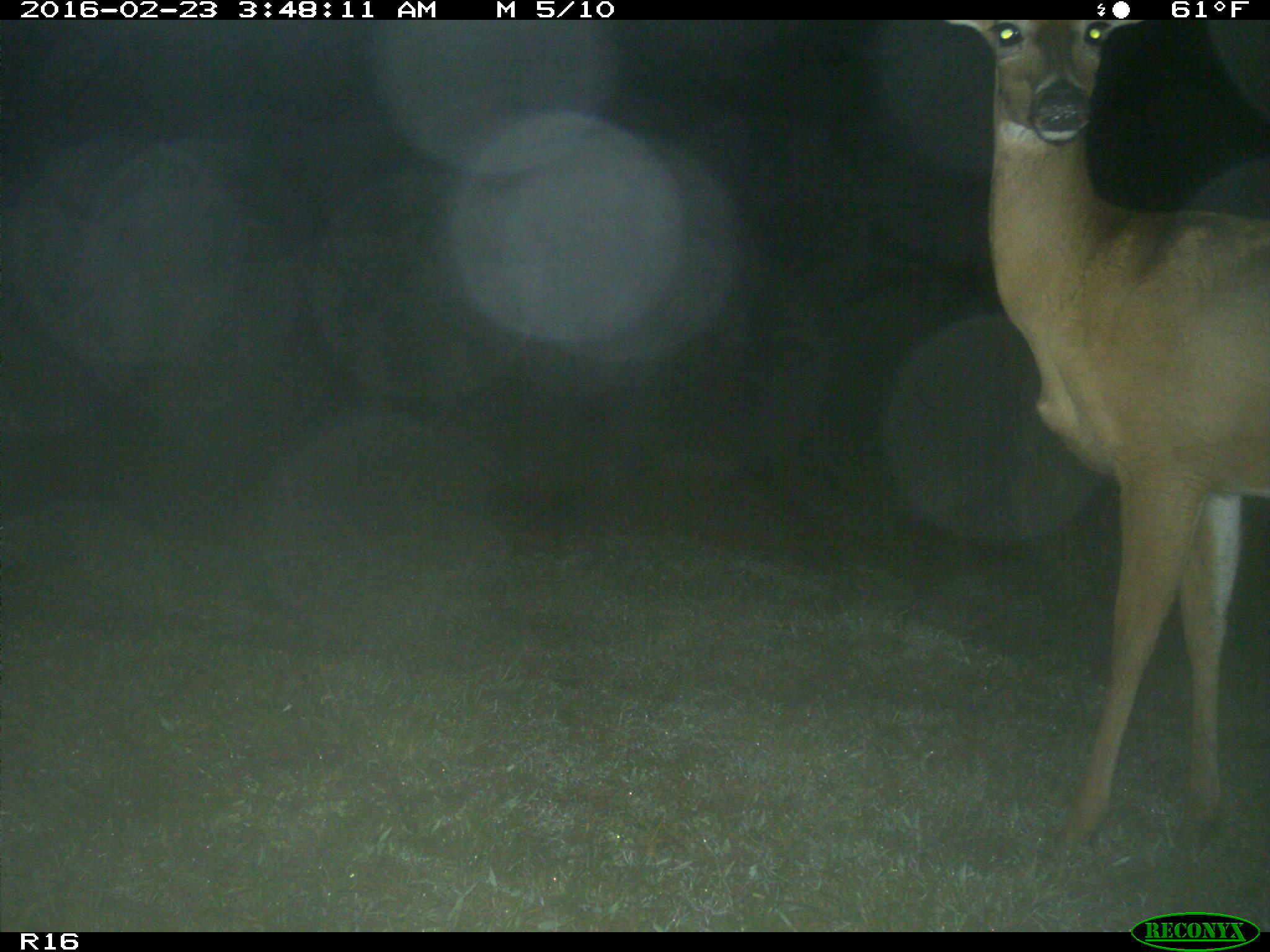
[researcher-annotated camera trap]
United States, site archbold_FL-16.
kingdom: Animalia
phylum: Chordata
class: Mammalia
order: Artiodactyla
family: Cervidae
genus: Odocoileus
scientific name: Odocoileus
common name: deer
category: unidentified deer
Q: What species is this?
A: Unidentified deer (deer) (Odocoileus).